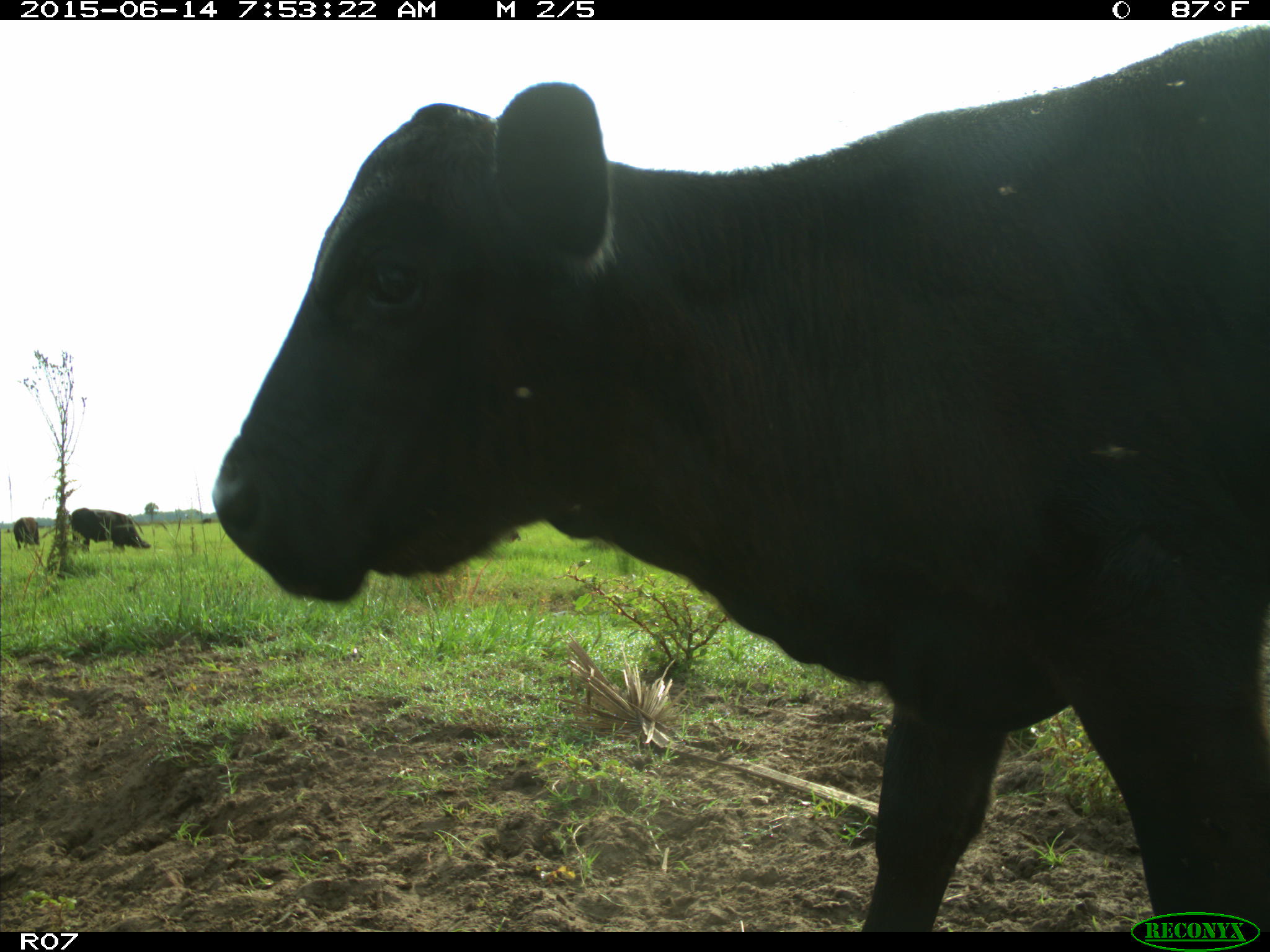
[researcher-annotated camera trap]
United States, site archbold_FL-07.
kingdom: Animalia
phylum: Chordata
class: Mammalia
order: Artiodactyla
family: Bovidae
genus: Bos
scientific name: Bos taurus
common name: domestic cow